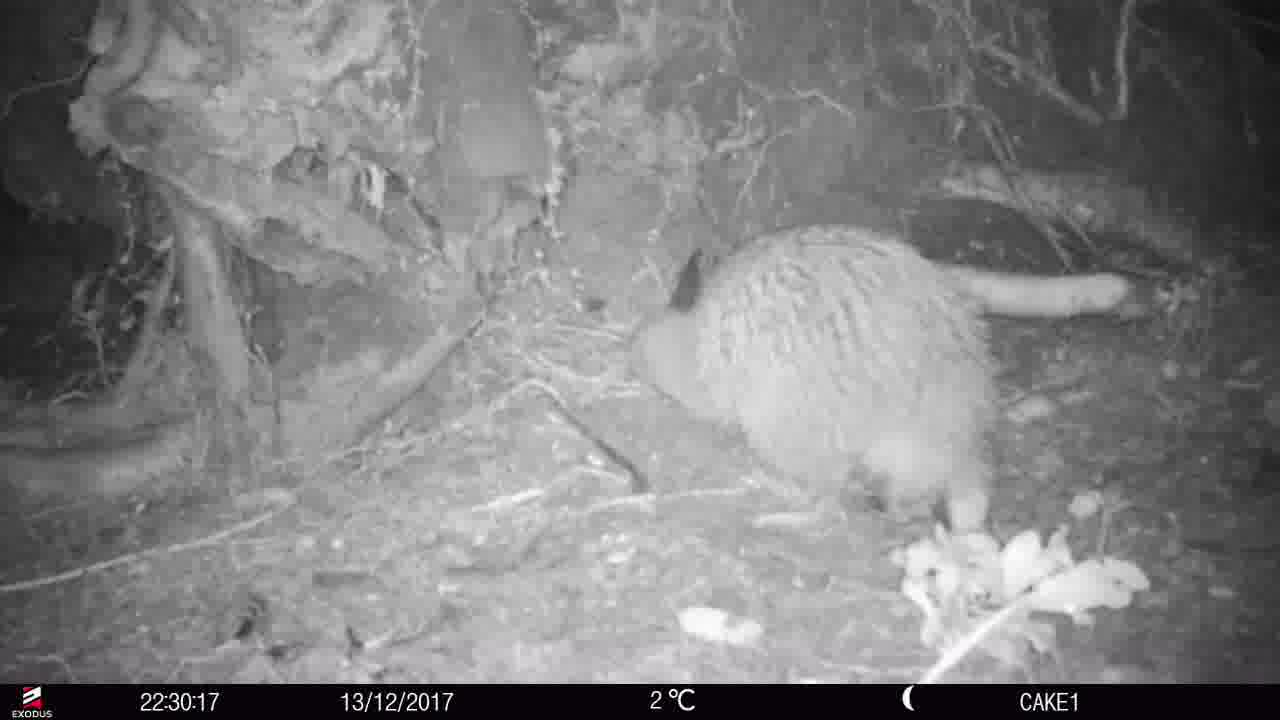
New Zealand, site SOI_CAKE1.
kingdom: Animalia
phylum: Chordata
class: Aves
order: Apterygiformes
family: Apterygidae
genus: Apteryx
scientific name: Apteryx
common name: kiwi